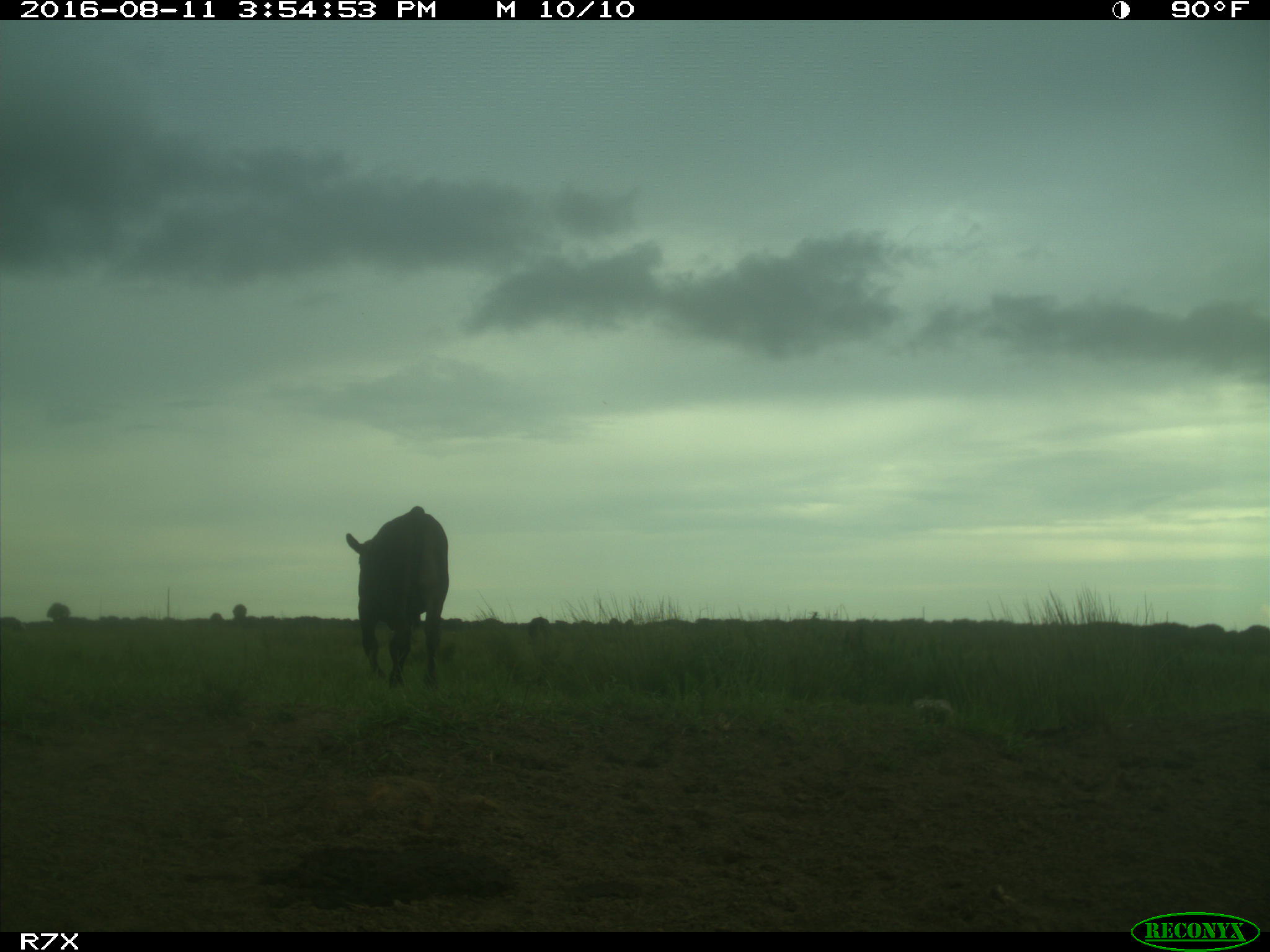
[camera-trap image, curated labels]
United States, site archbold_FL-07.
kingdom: Animalia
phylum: Chordata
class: Mammalia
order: Artiodactyla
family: Bovidae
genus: Bos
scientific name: Bos taurus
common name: domestic cow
Bos taurus (domestic cow).